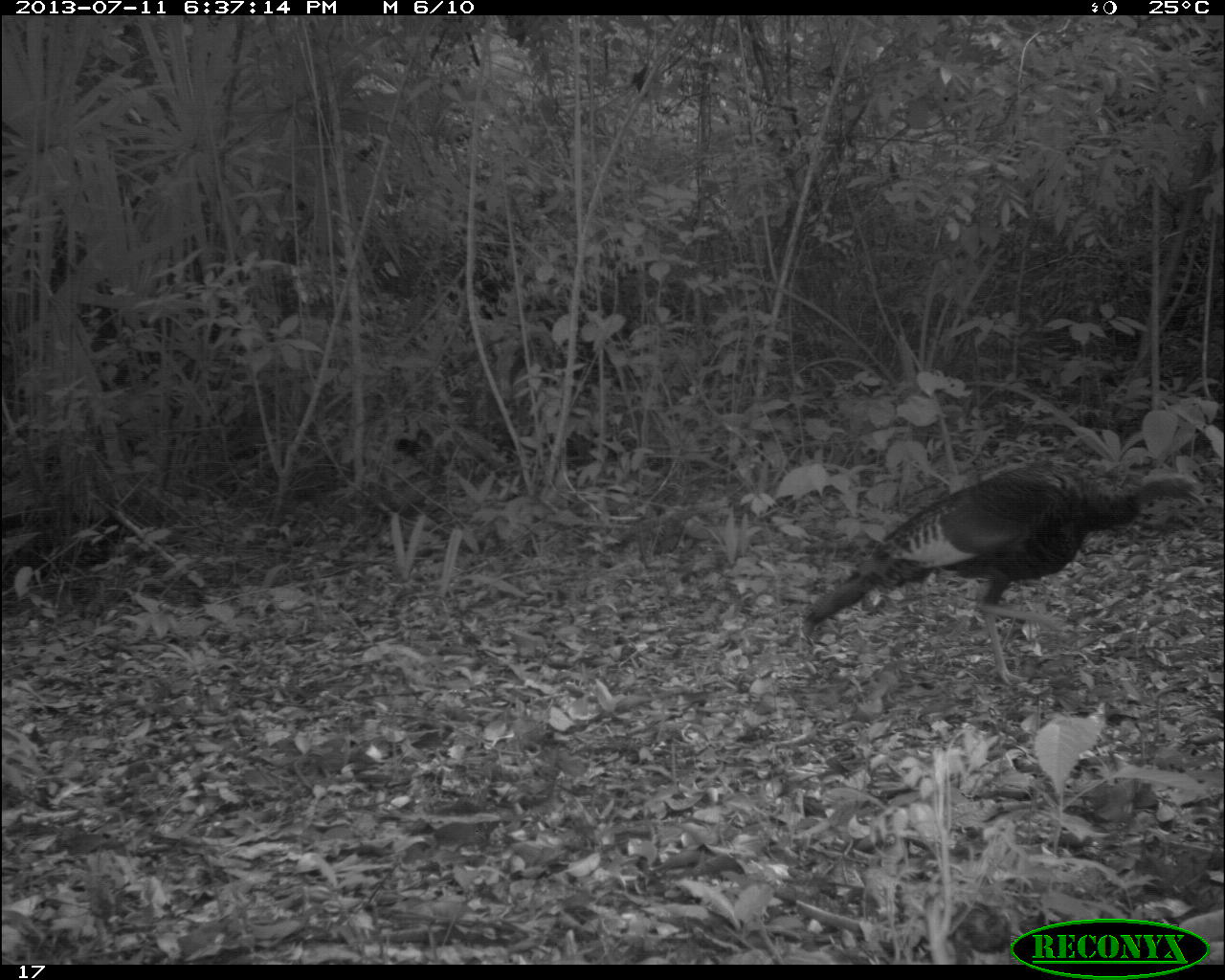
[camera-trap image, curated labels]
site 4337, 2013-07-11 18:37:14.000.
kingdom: Animalia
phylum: Chordata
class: Aves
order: Galliformes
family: Phasianidae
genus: Meleagris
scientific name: Meleagris ocellata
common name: ocellated turkey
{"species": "Meleagris ocellata (ocellated turkey)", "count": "2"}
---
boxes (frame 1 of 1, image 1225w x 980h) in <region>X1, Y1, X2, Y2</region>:
meleagris ocellata: <region>799, 459, 1206, 687</region>